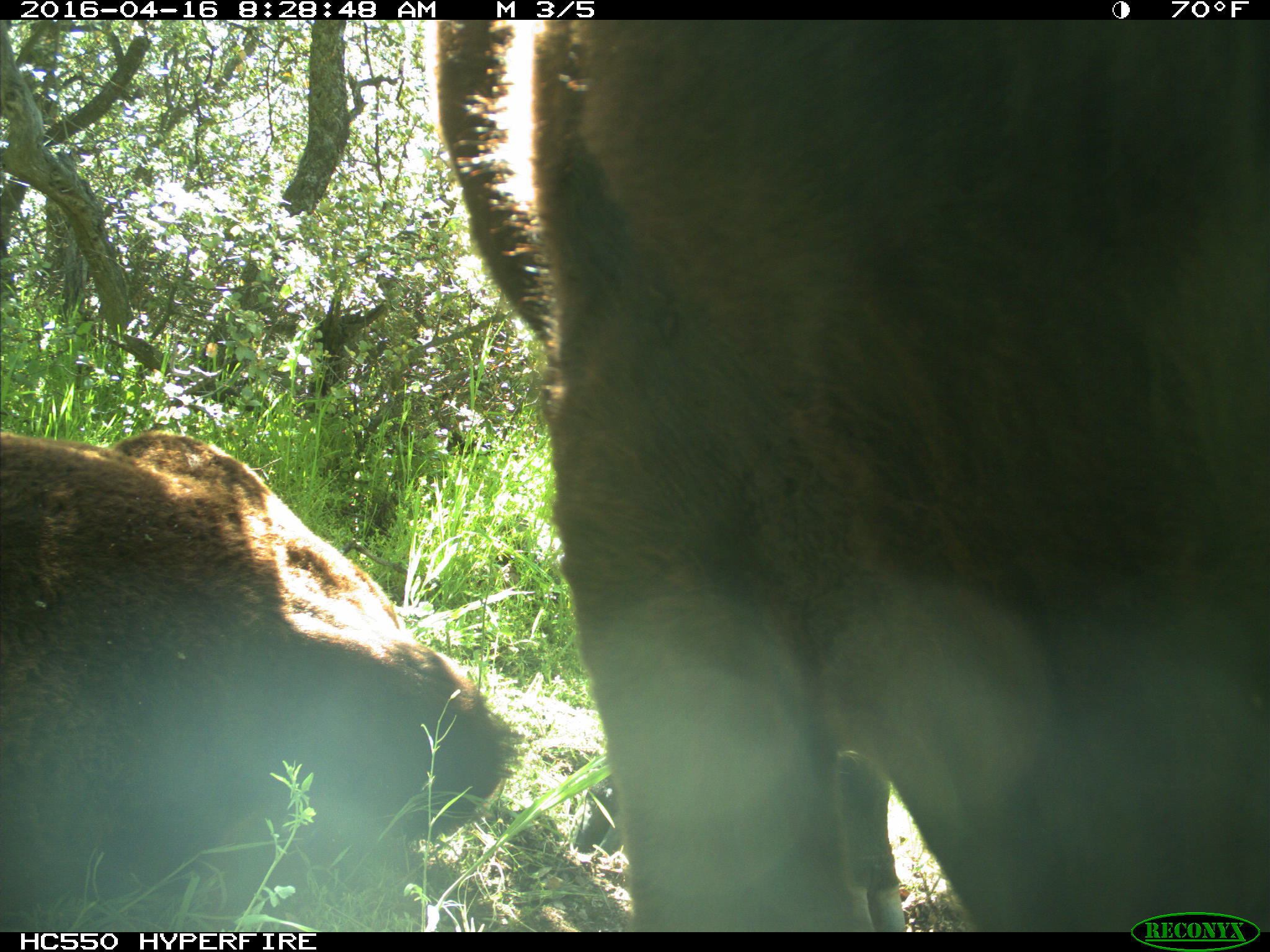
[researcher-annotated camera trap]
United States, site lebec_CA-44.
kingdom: Animalia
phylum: Chordata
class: Mammalia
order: Artiodactyla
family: Bovidae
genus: Bos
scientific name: Bos taurus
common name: domestic cow